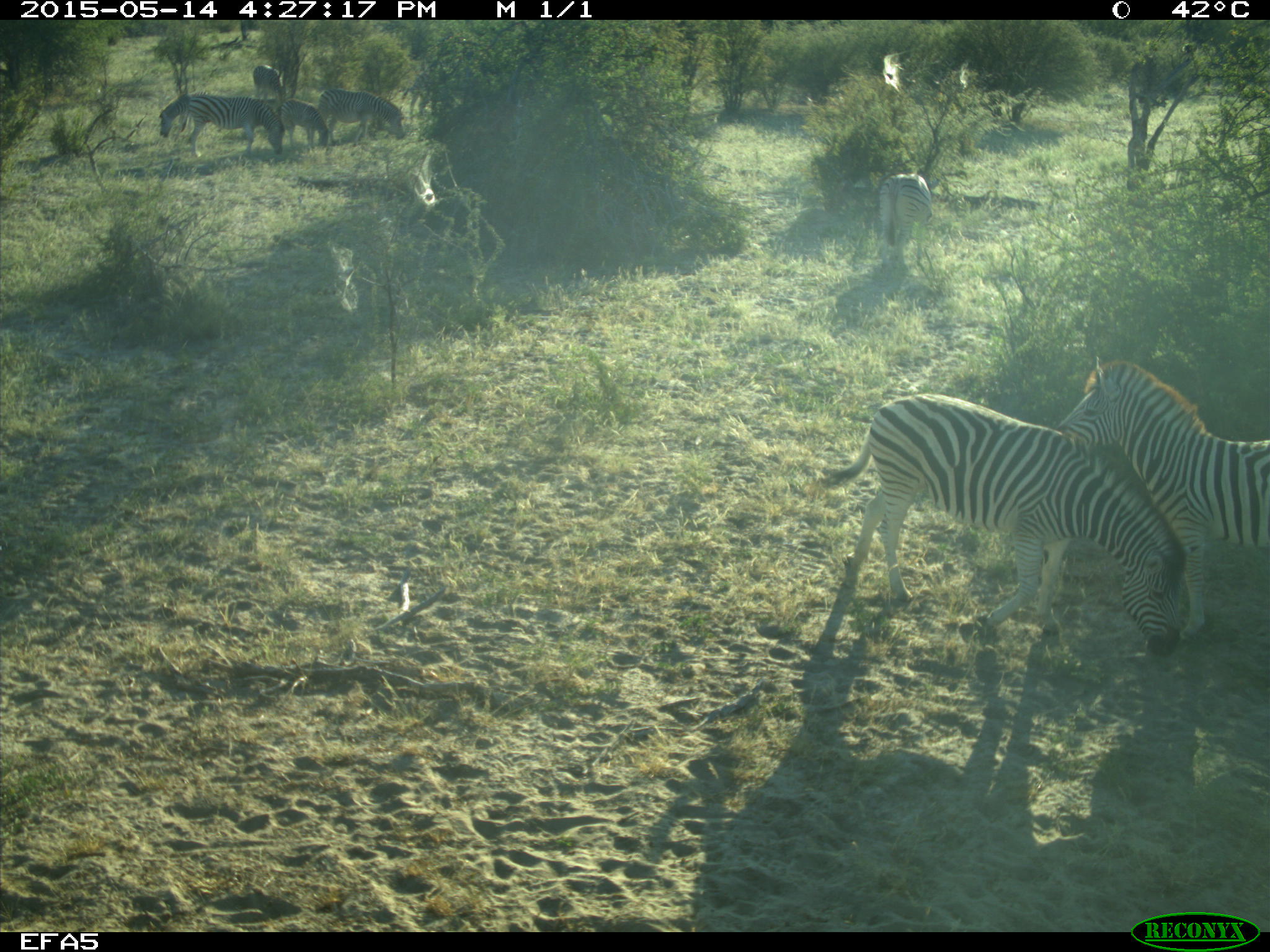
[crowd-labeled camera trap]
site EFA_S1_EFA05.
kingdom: Animalia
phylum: Chordata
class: Mammalia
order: Perissodactyla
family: Equidae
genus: Equus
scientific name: Equus quagga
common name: plains zebra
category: zebraplains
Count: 9.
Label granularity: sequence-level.